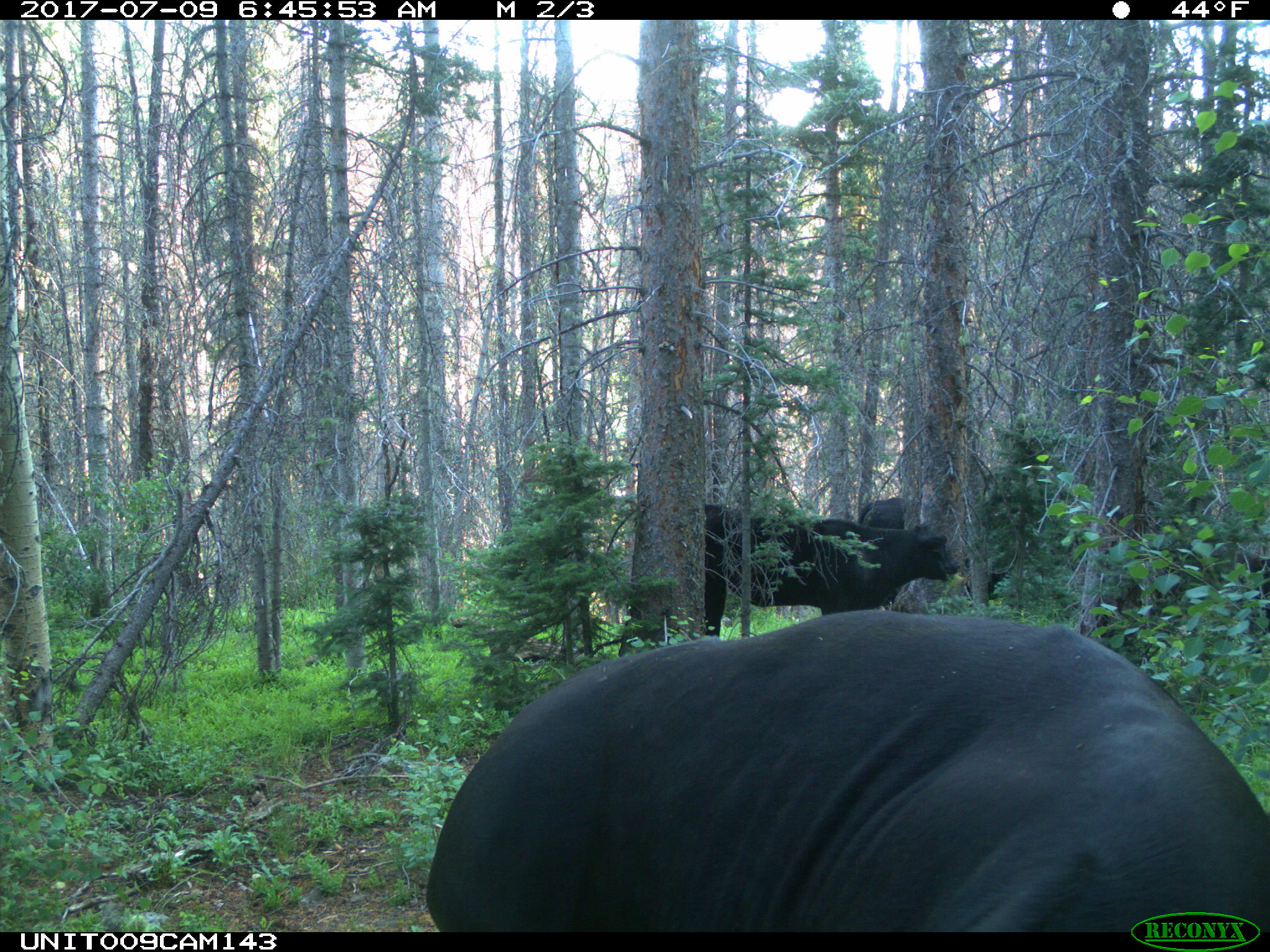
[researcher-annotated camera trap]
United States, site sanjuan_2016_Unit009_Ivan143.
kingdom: Animalia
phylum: Chordata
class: Mammalia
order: Artiodactyla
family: Bovidae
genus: Bos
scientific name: Bos taurus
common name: domestic cow